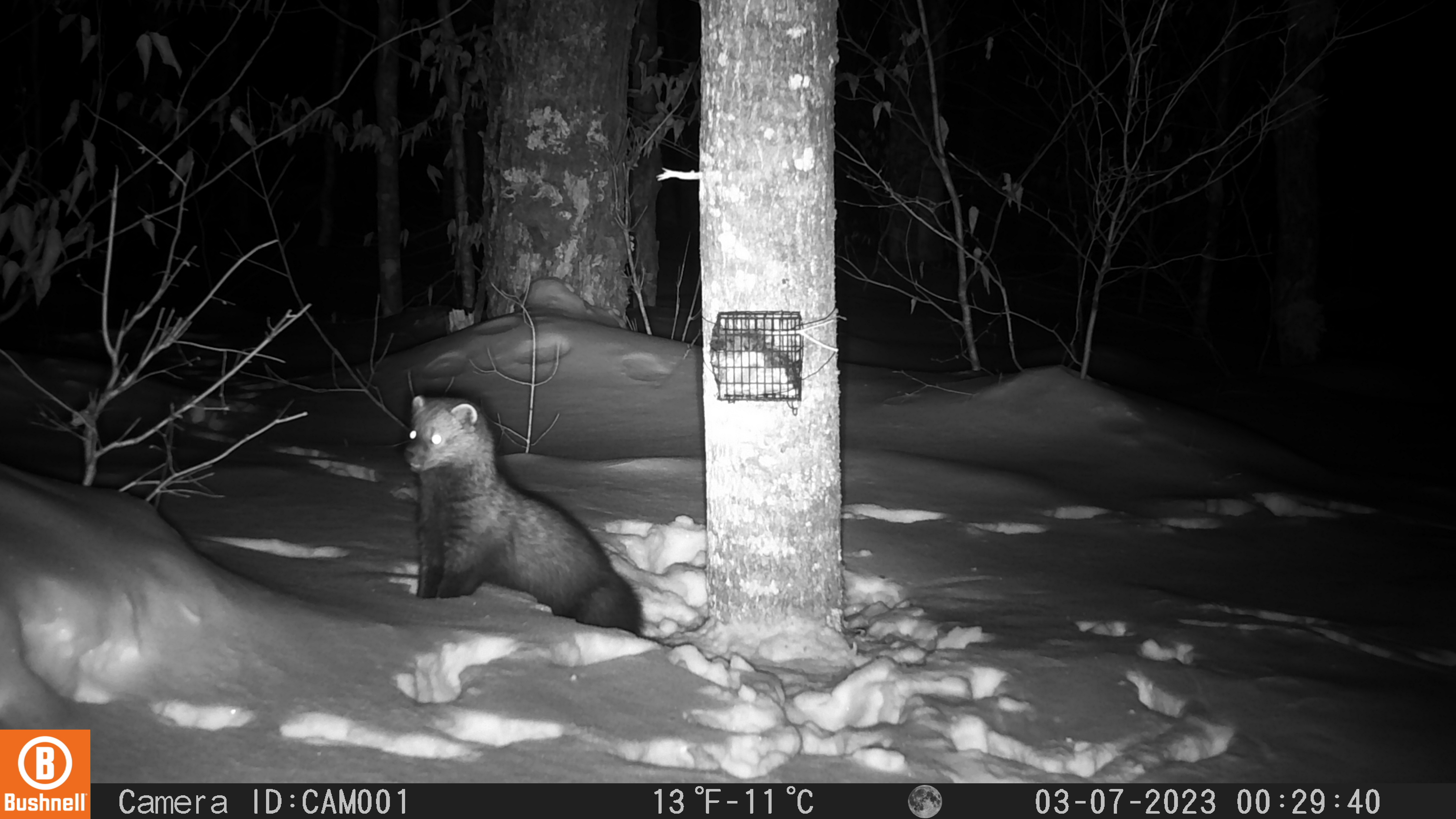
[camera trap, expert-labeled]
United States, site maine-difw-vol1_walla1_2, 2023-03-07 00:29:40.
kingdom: Animalia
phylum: Chordata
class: Mammalia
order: Carnivora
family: Mustelidae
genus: Pekania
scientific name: Pekania pennanti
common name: fisher